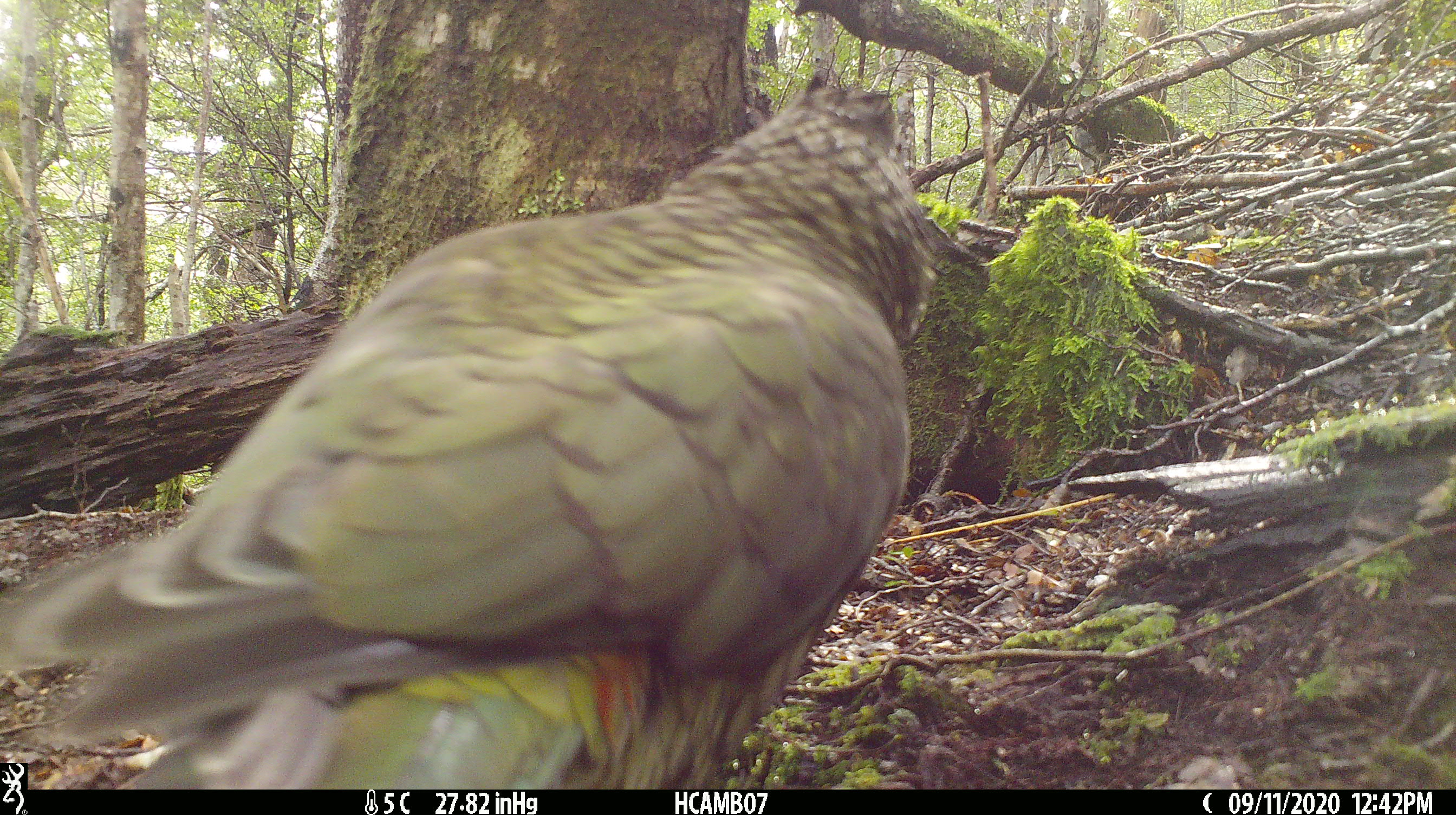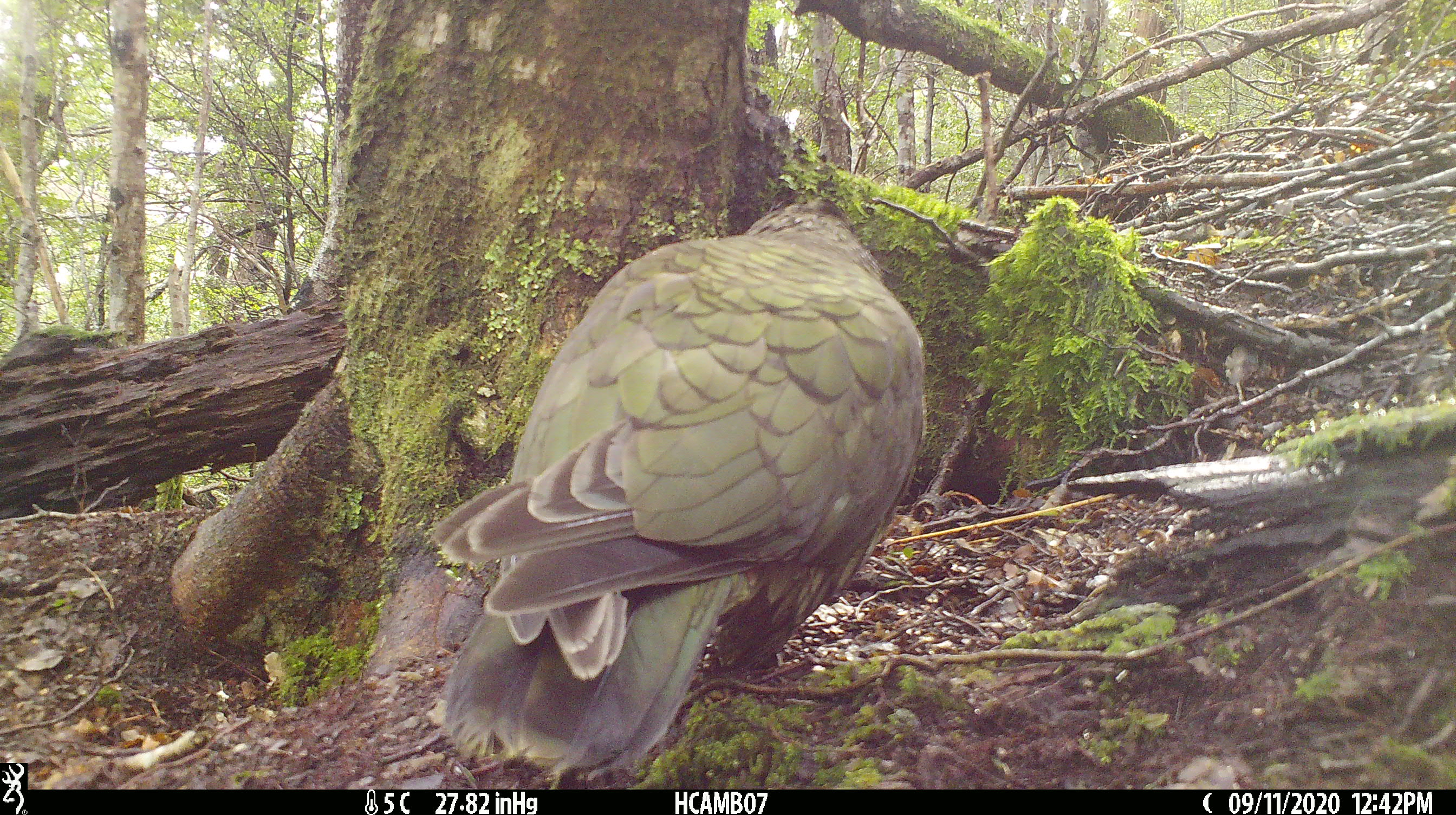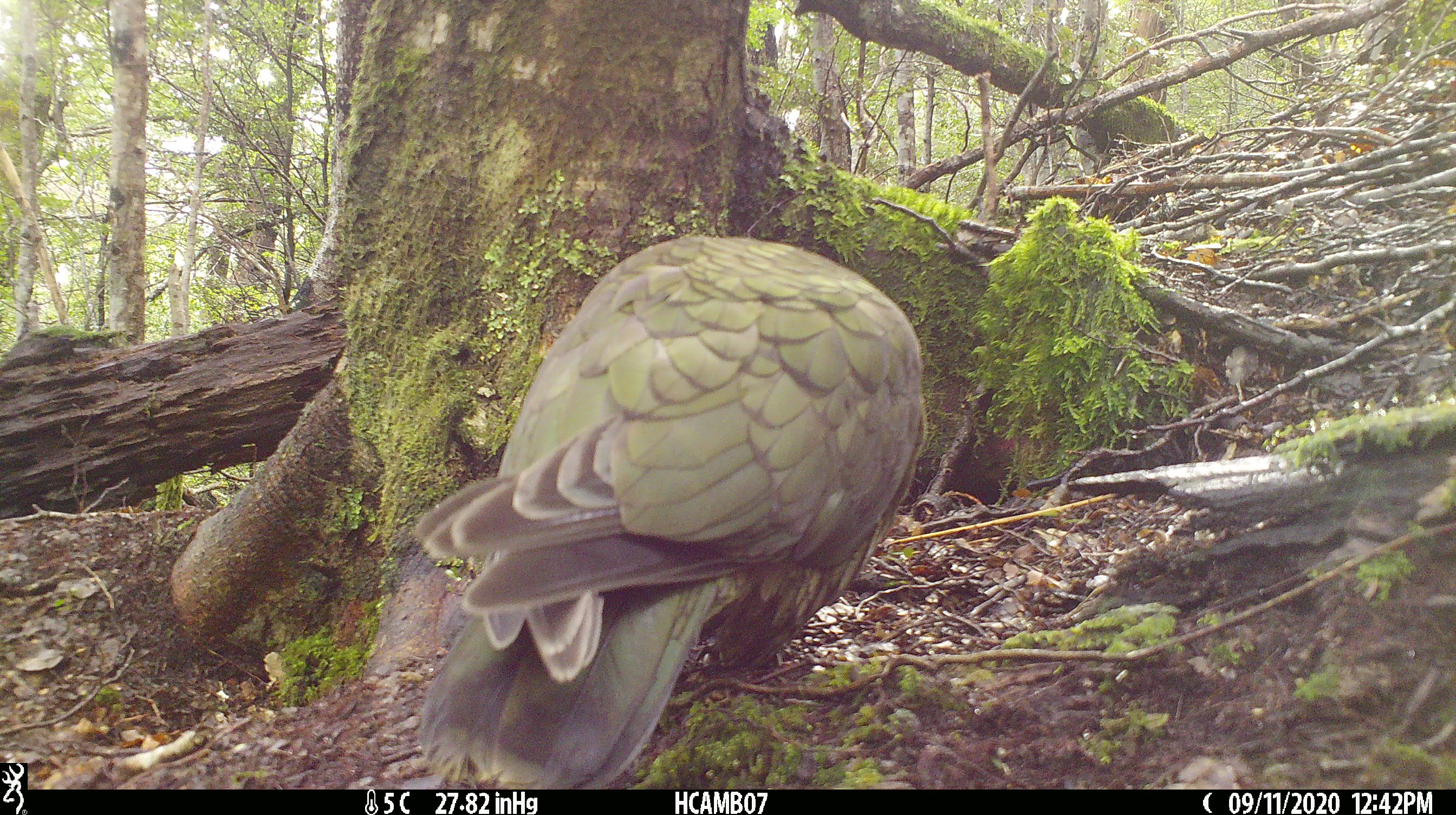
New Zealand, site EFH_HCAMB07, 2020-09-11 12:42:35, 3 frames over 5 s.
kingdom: Animalia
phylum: Chordata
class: Aves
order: Psittaciformes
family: Strigopidae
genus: Nestor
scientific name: Nestor notabilis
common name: kea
Kea (Nestor notabilis).